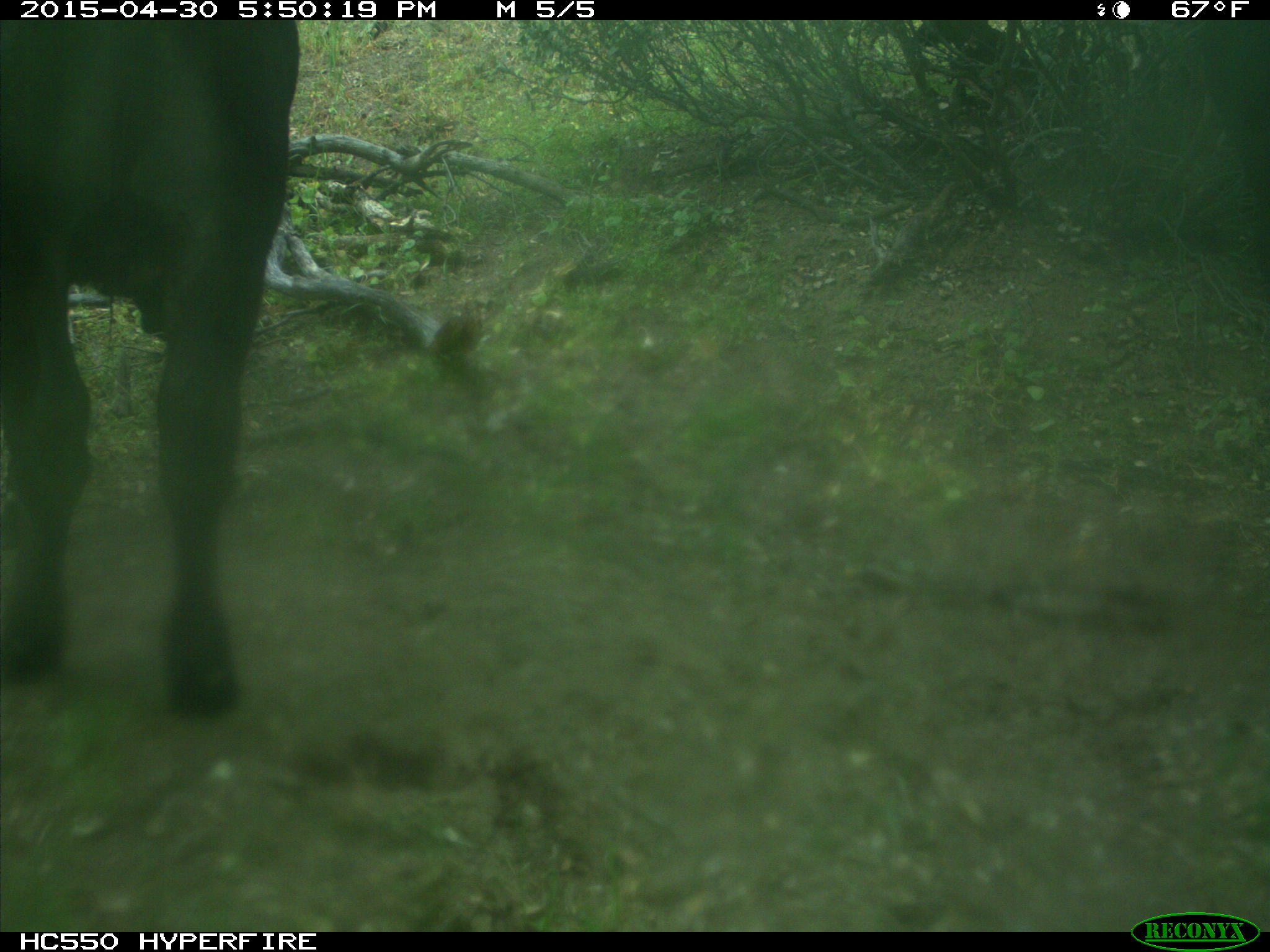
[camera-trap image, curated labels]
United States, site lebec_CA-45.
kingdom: Animalia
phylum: Chordata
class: Mammalia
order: Artiodactyla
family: Bovidae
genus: Bos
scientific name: Bos taurus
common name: domestic cow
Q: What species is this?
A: Bos taurus (domestic cow).